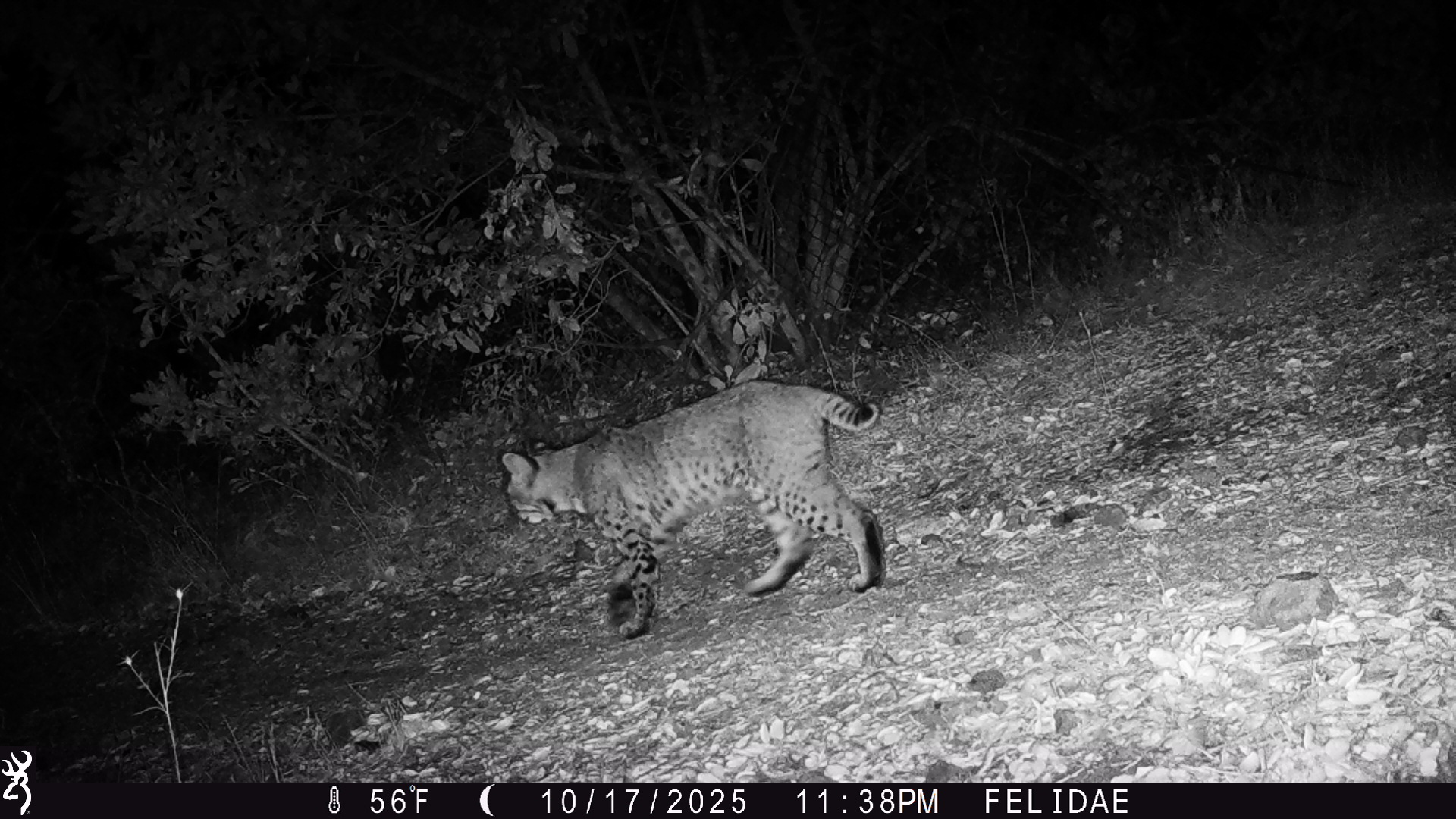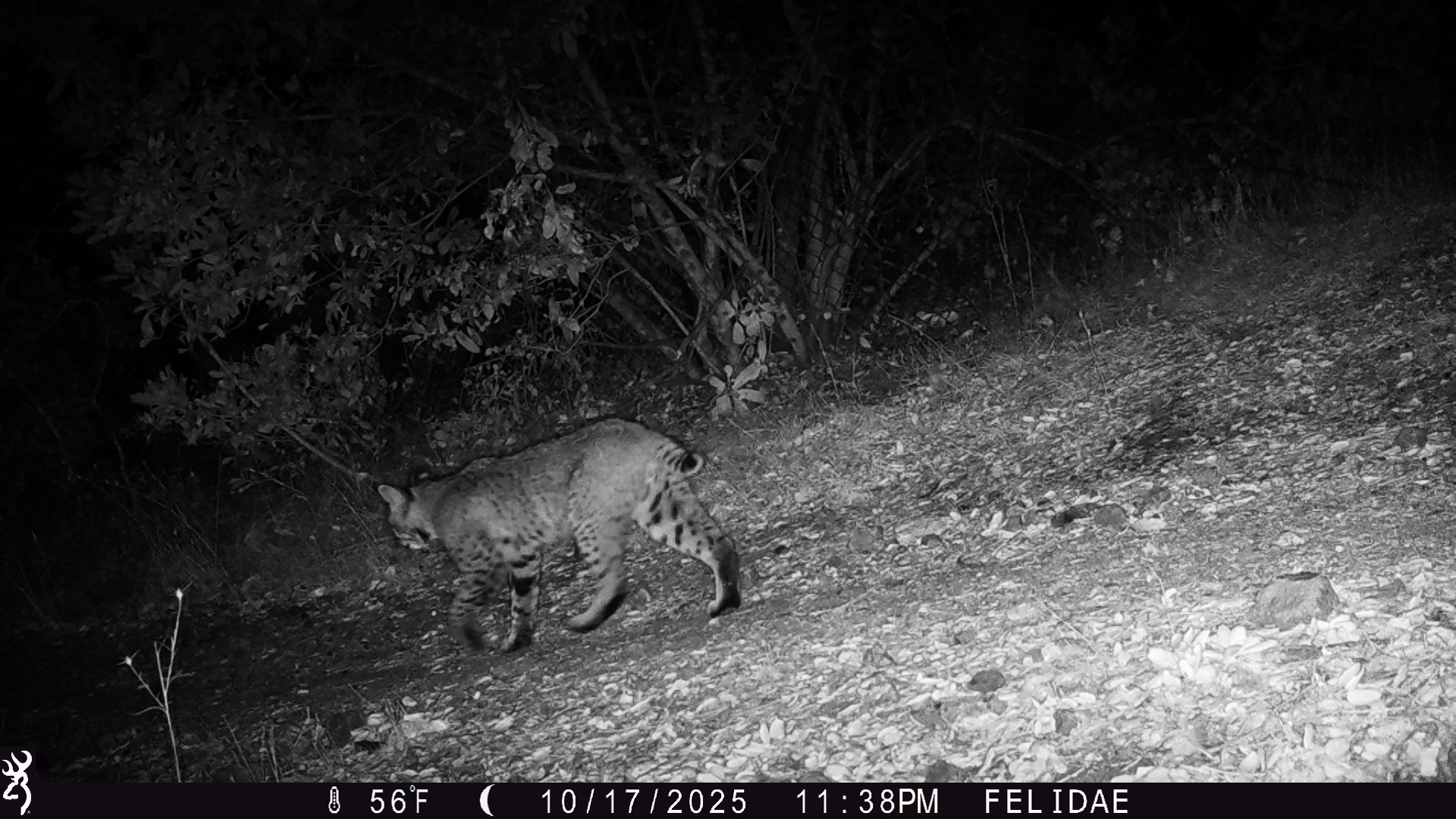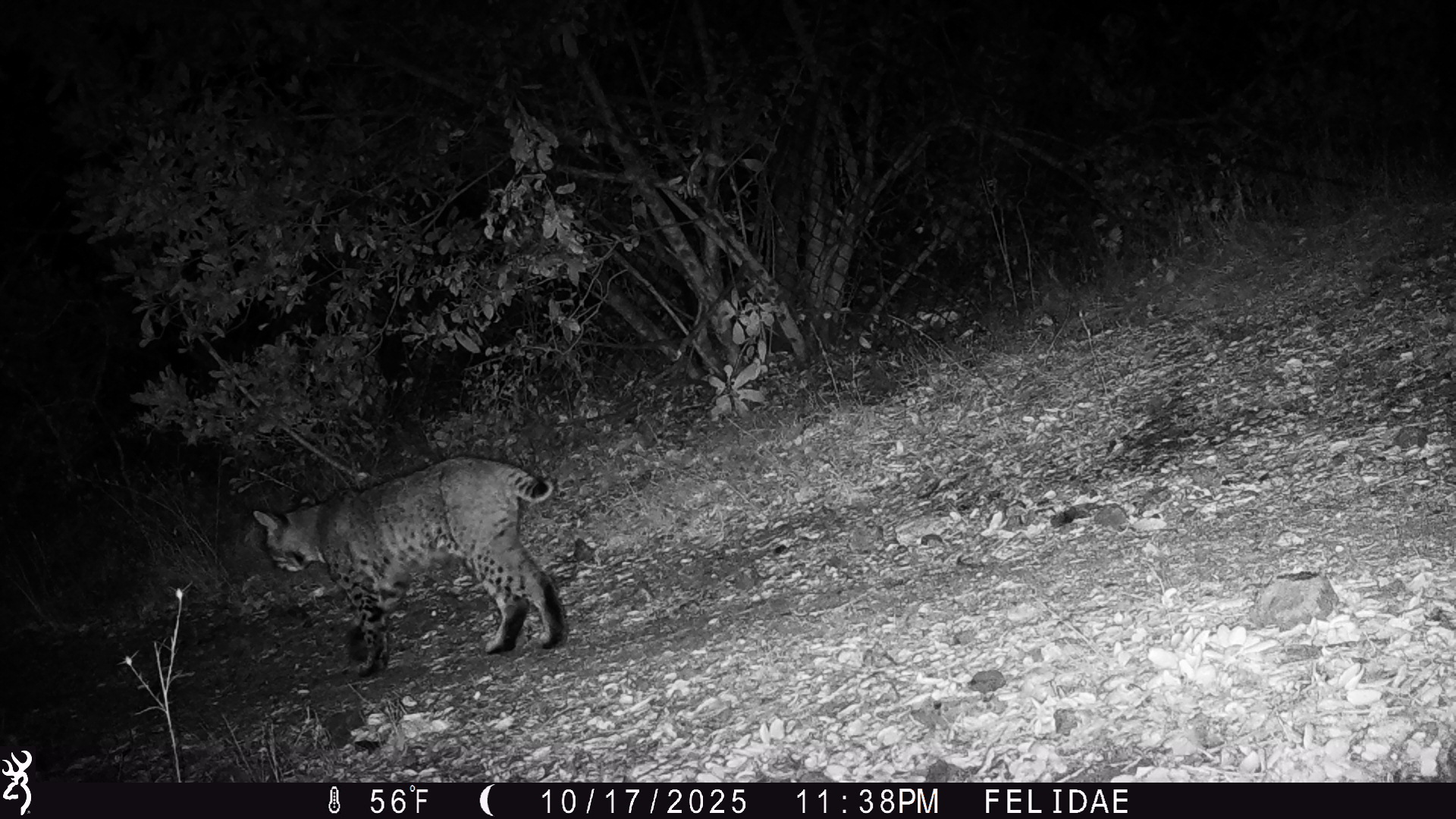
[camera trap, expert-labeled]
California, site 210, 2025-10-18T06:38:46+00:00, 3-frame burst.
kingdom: Animalia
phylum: Chordata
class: Mammalia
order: Carnivora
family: Felidae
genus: Lynx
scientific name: Lynx rufus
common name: bobcat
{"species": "bobcat (Lynx rufus)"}